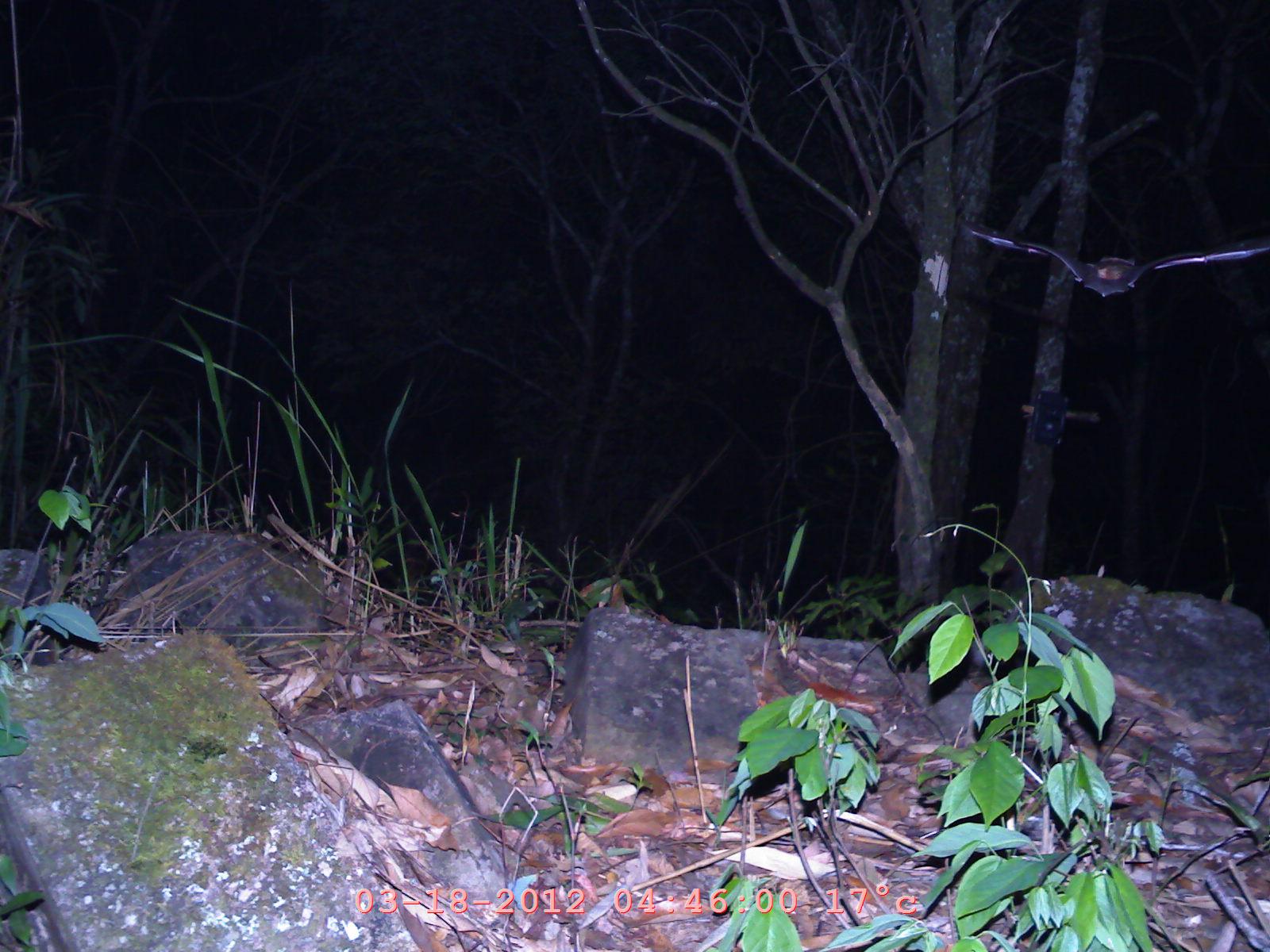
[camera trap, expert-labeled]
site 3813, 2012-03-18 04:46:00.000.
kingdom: Animalia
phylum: Chordata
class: Mammalia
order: Chiroptera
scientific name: Chiroptera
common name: bats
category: unknown bat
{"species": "unknown bat (bats) (Chiroptera)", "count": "1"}